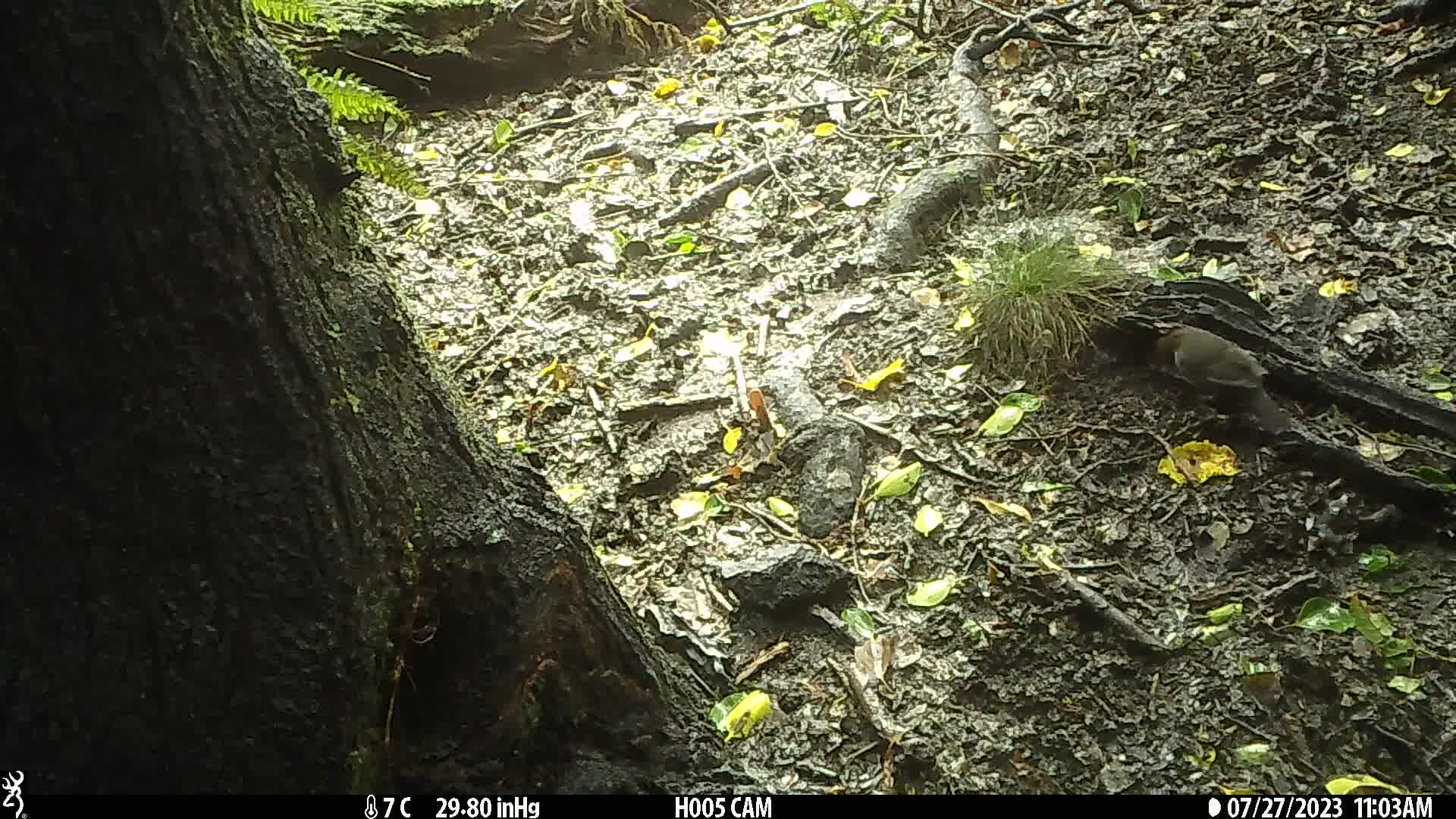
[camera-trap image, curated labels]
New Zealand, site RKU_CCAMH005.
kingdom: Animalia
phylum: Chordata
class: Aves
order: Passeriformes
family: Turdidae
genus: Turdus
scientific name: Turdus merula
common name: eurasian blackbird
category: blackbird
Blackbird (eurasian blackbird) (Turdus merula).